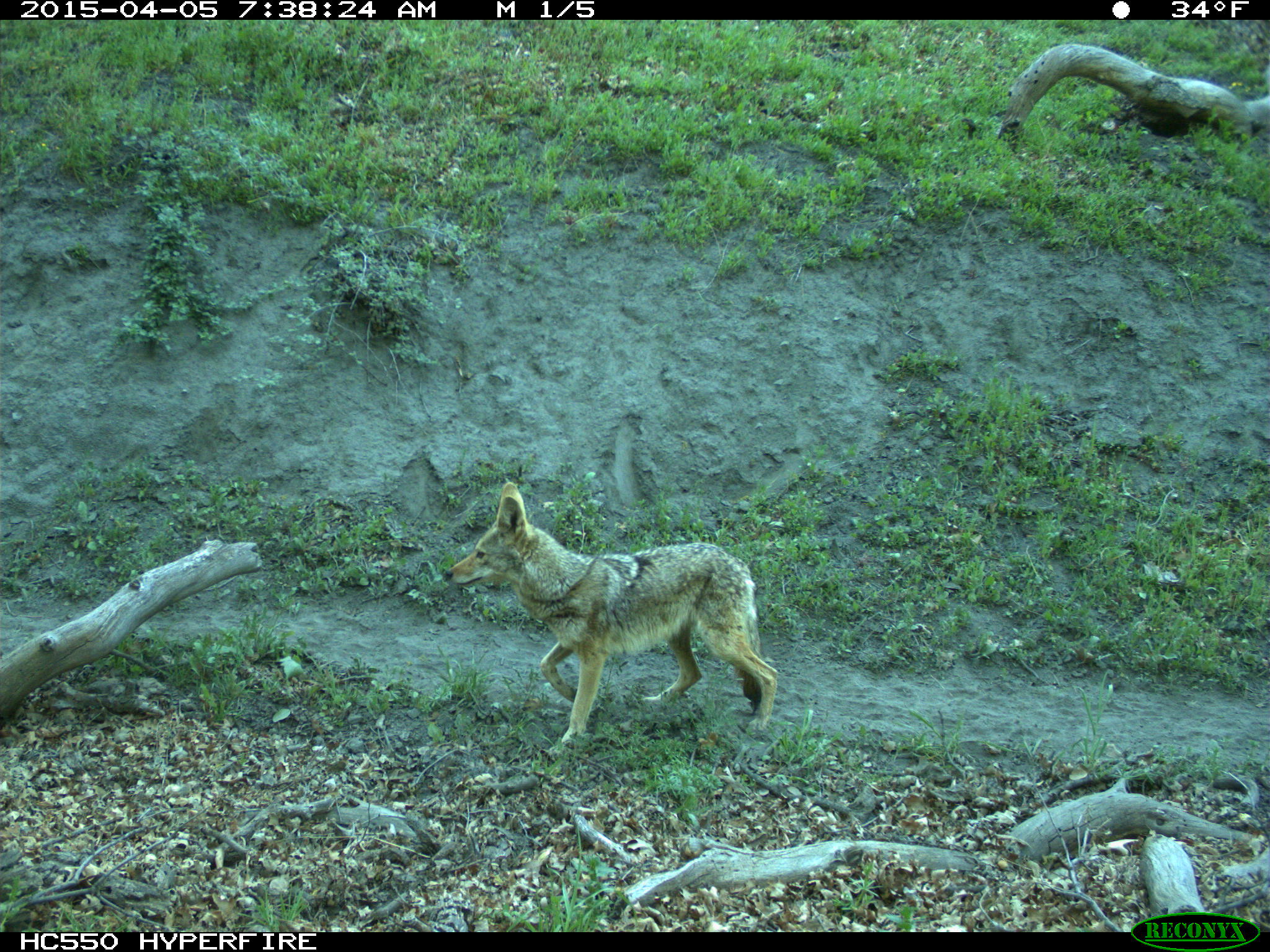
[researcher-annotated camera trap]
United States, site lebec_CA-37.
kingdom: Animalia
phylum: Chordata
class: Mammalia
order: Carnivora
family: Canidae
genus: Canis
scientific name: Canis latrans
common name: coyote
Canis latrans (coyote).